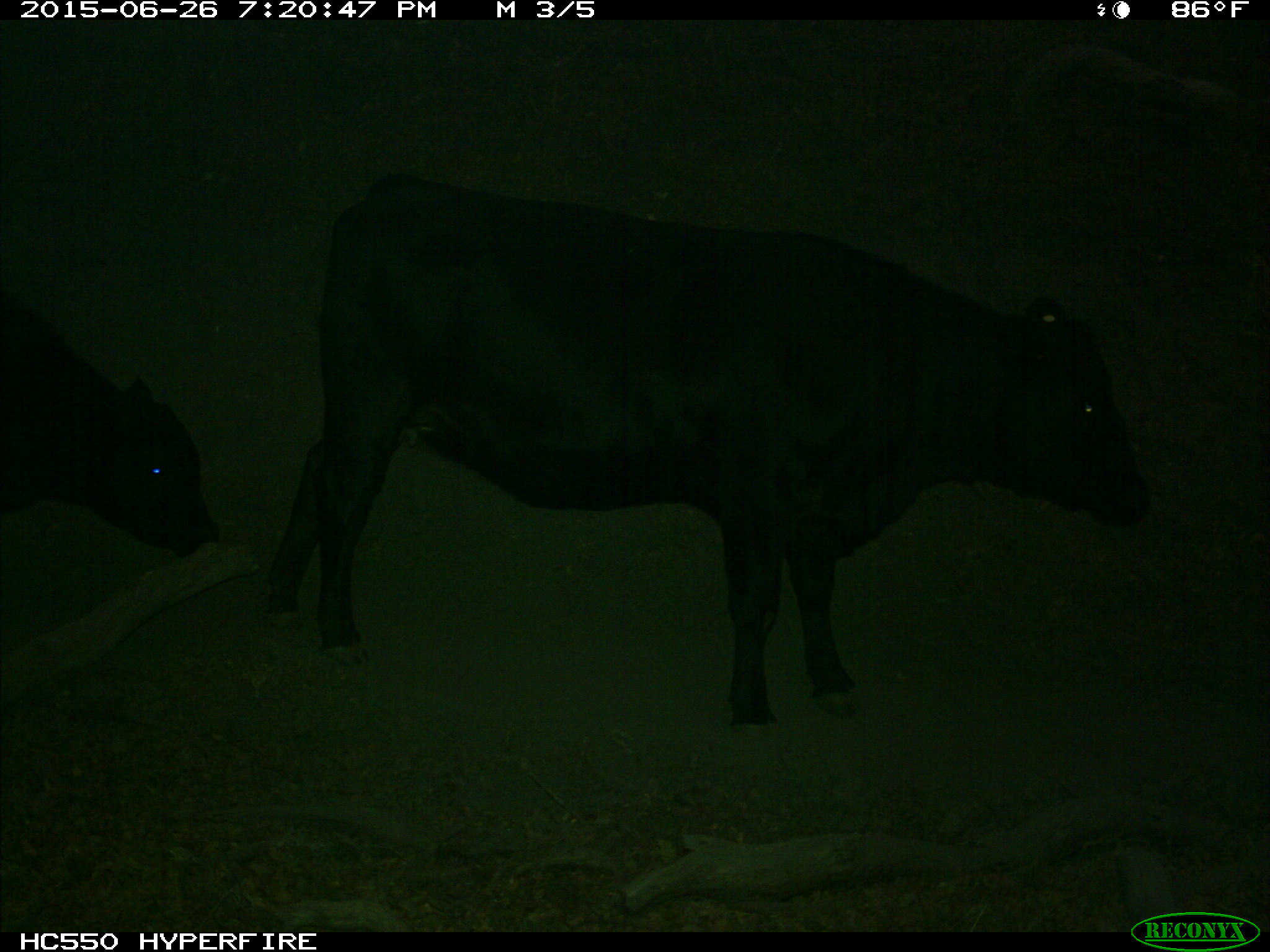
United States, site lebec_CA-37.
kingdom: Animalia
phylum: Chordata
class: Mammalia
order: Artiodactyla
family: Bovidae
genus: Bos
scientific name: Bos taurus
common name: domestic cow